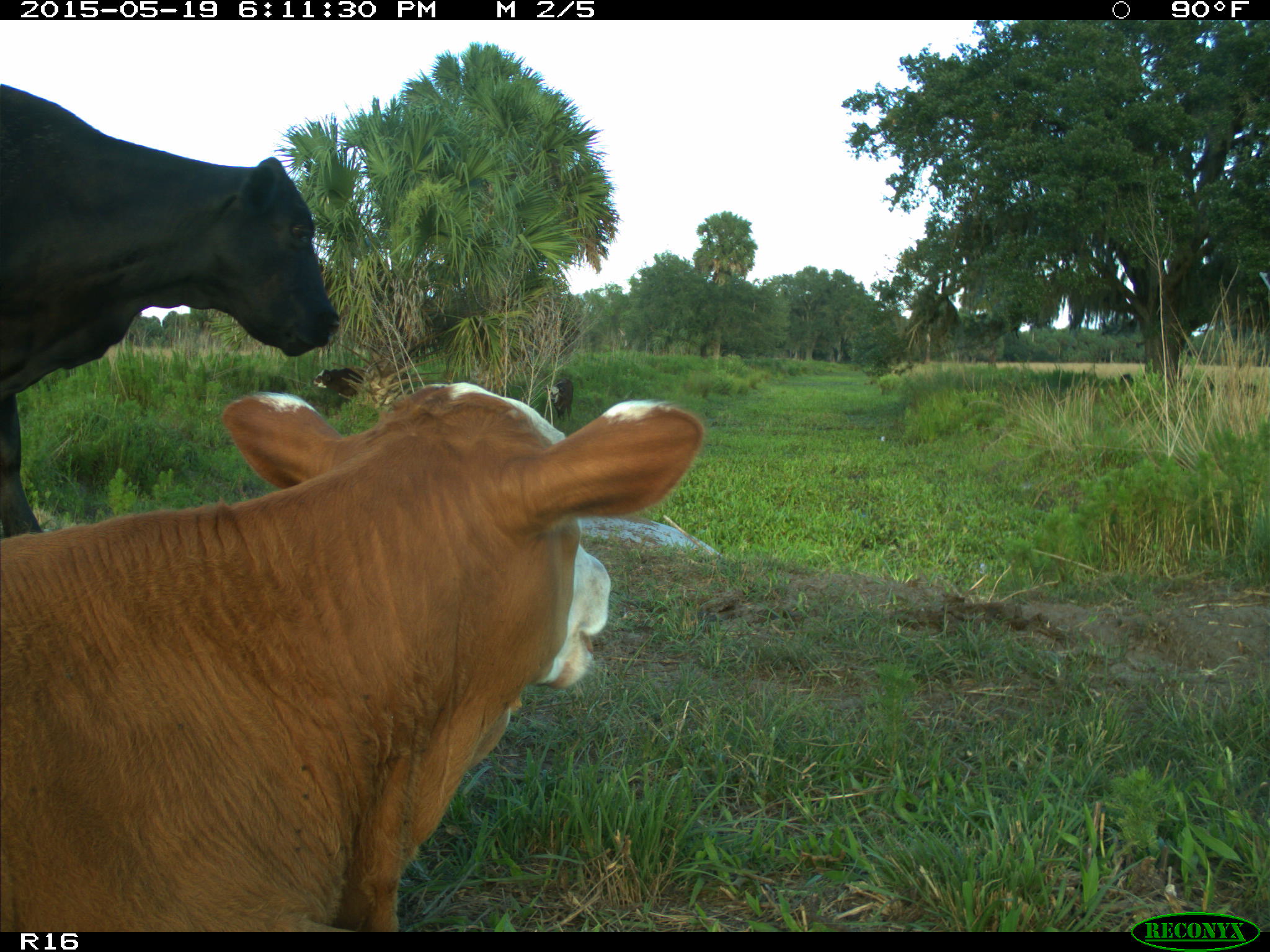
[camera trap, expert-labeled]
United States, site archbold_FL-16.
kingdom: Animalia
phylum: Chordata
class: Mammalia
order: Artiodactyla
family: Bovidae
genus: Bos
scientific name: Bos taurus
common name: domestic cow